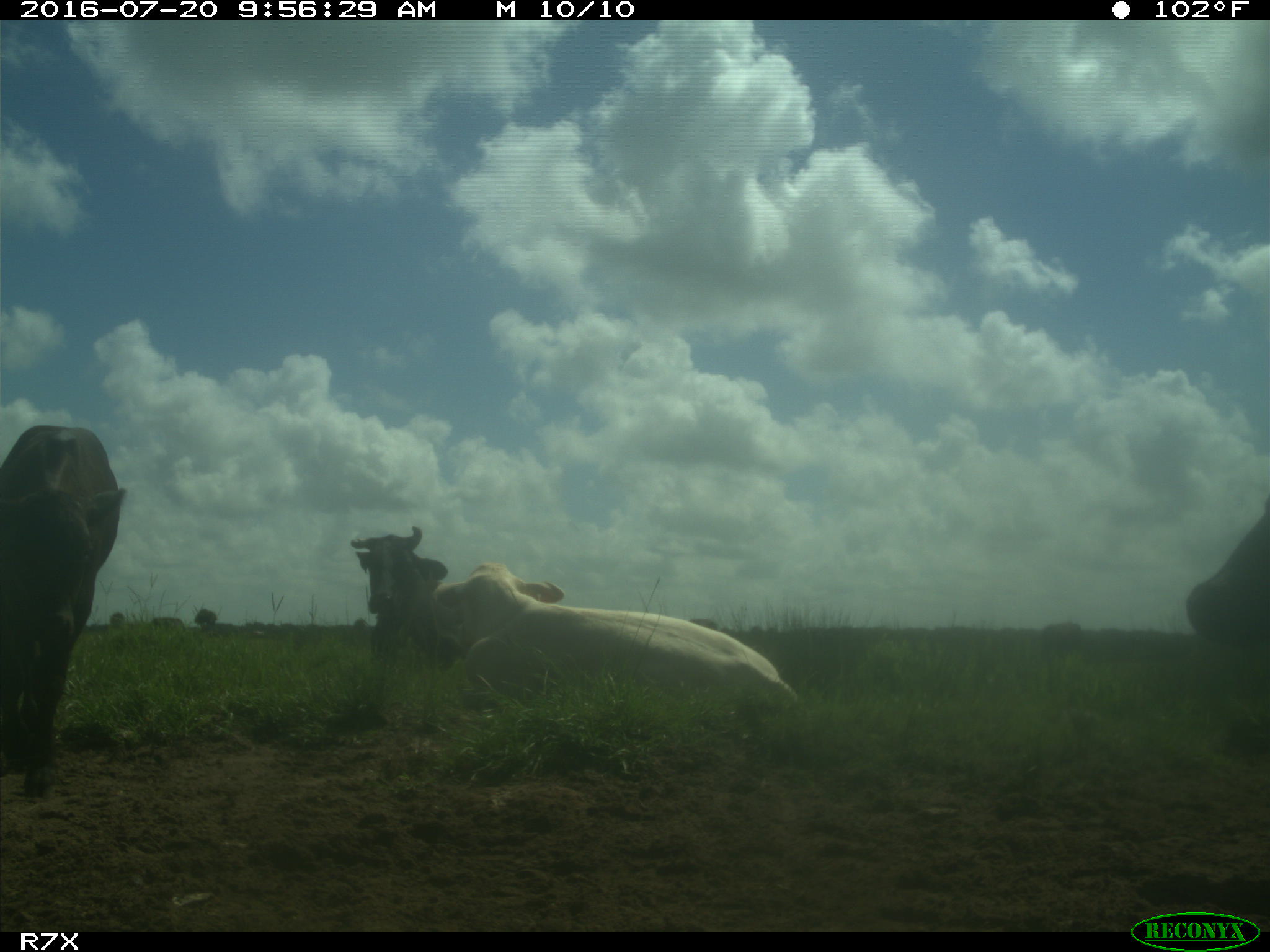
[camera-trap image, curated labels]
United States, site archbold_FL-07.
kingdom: Animalia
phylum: Chordata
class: Mammalia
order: Artiodactyla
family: Bovidae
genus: Bos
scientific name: Bos taurus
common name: domestic cow